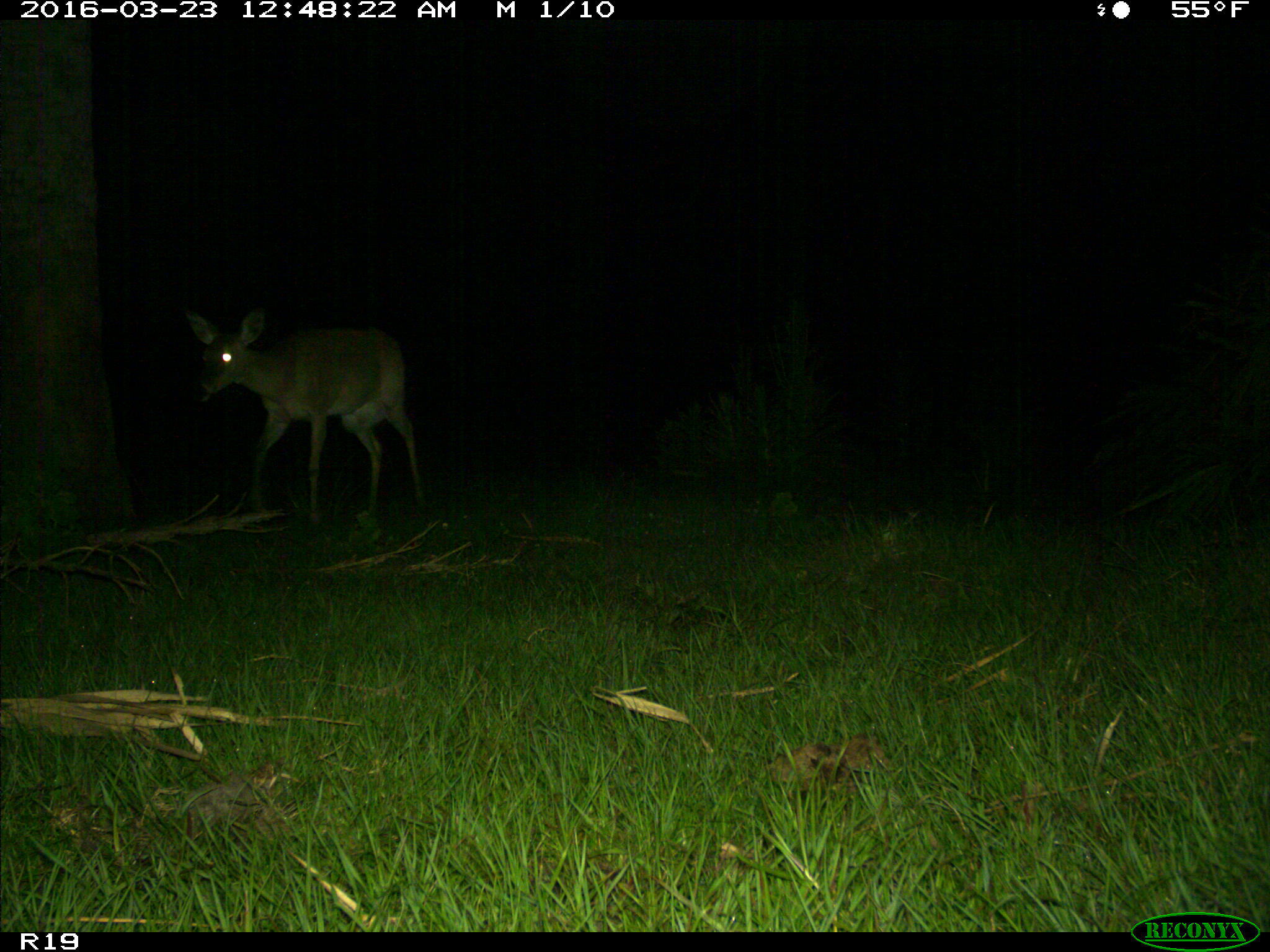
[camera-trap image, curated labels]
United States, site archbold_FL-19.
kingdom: Animalia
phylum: Chordata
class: Mammalia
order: Artiodactyla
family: Cervidae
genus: Odocoileus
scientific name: Odocoileus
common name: deer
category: unidentified deer